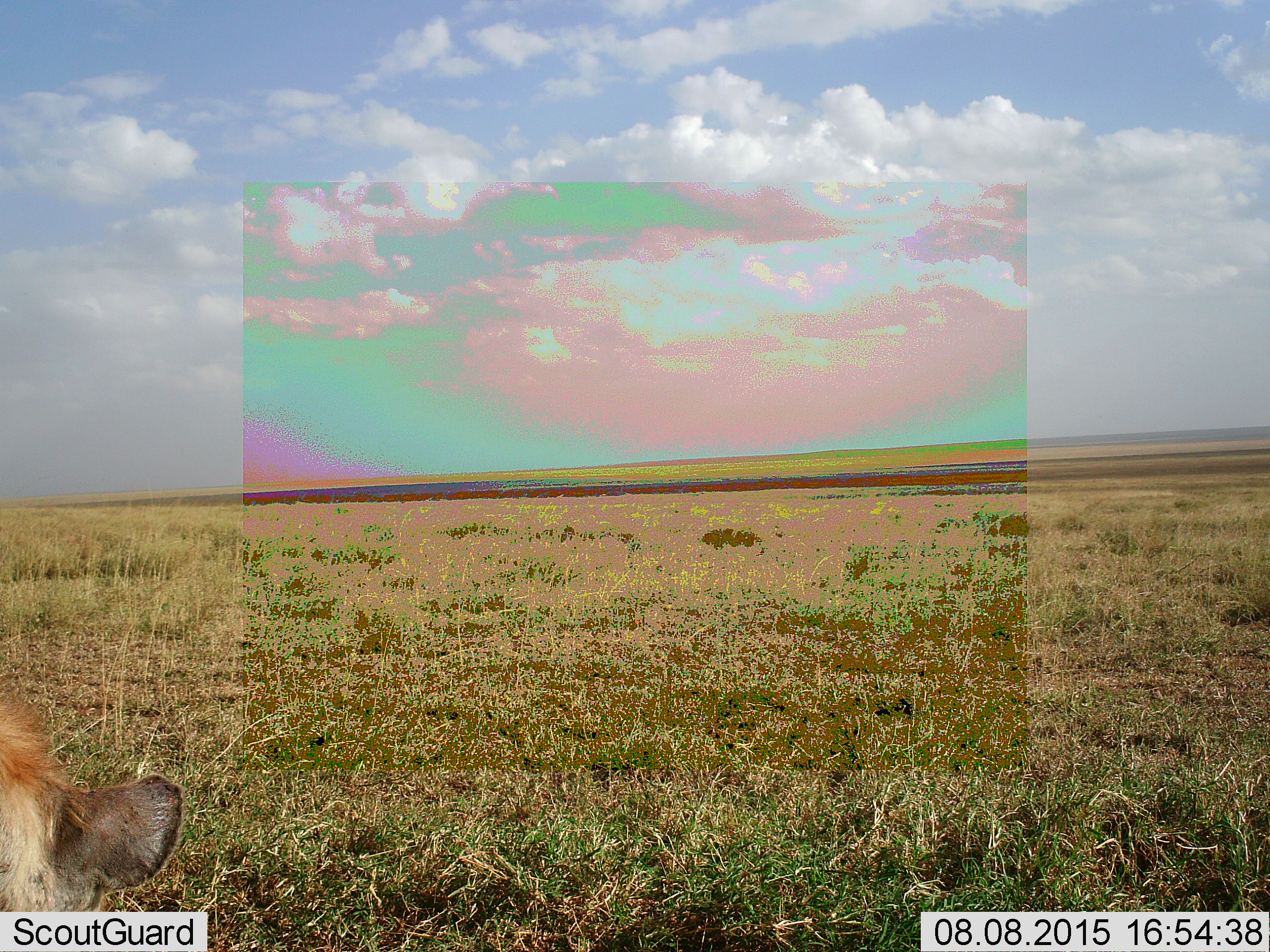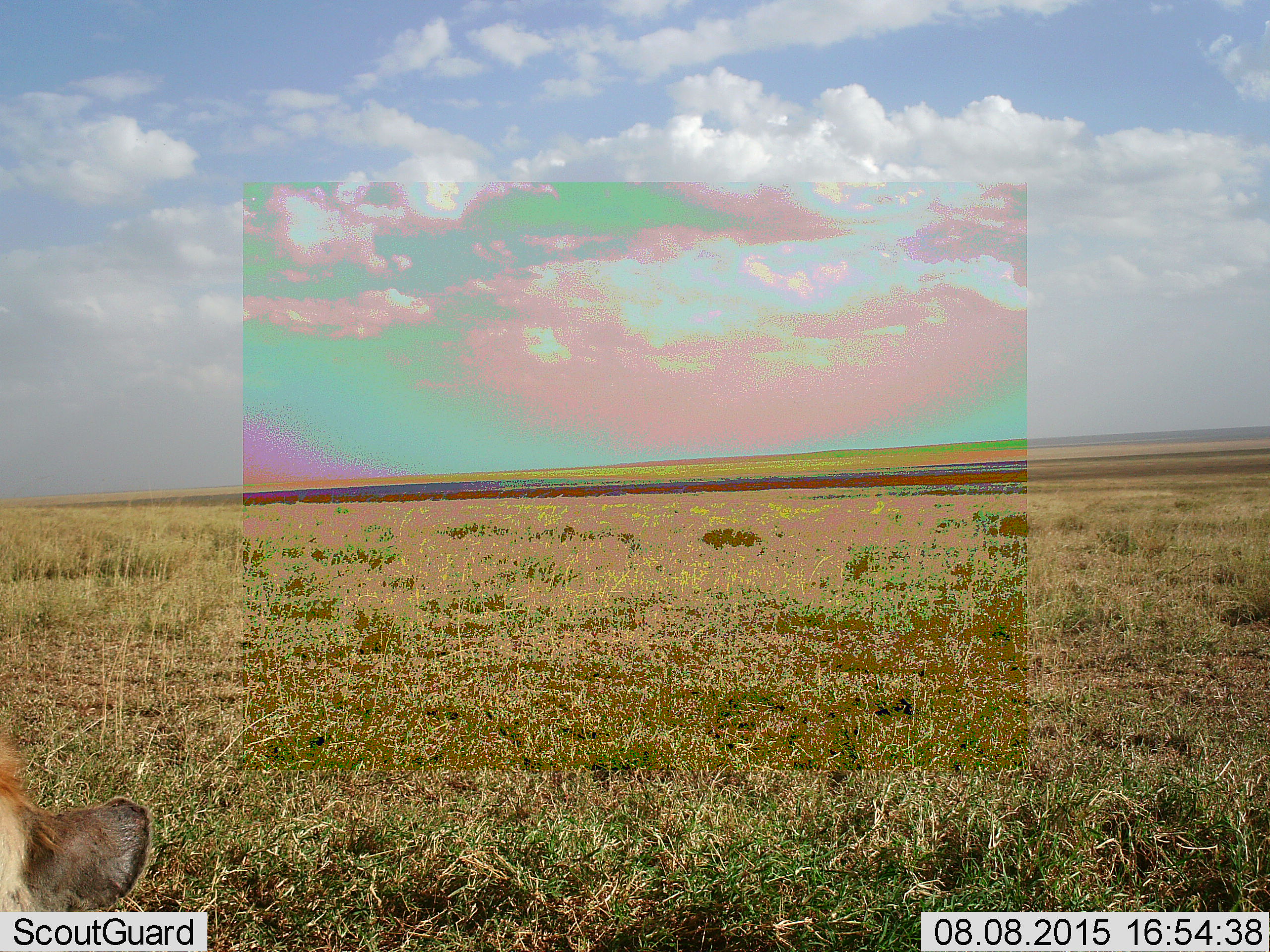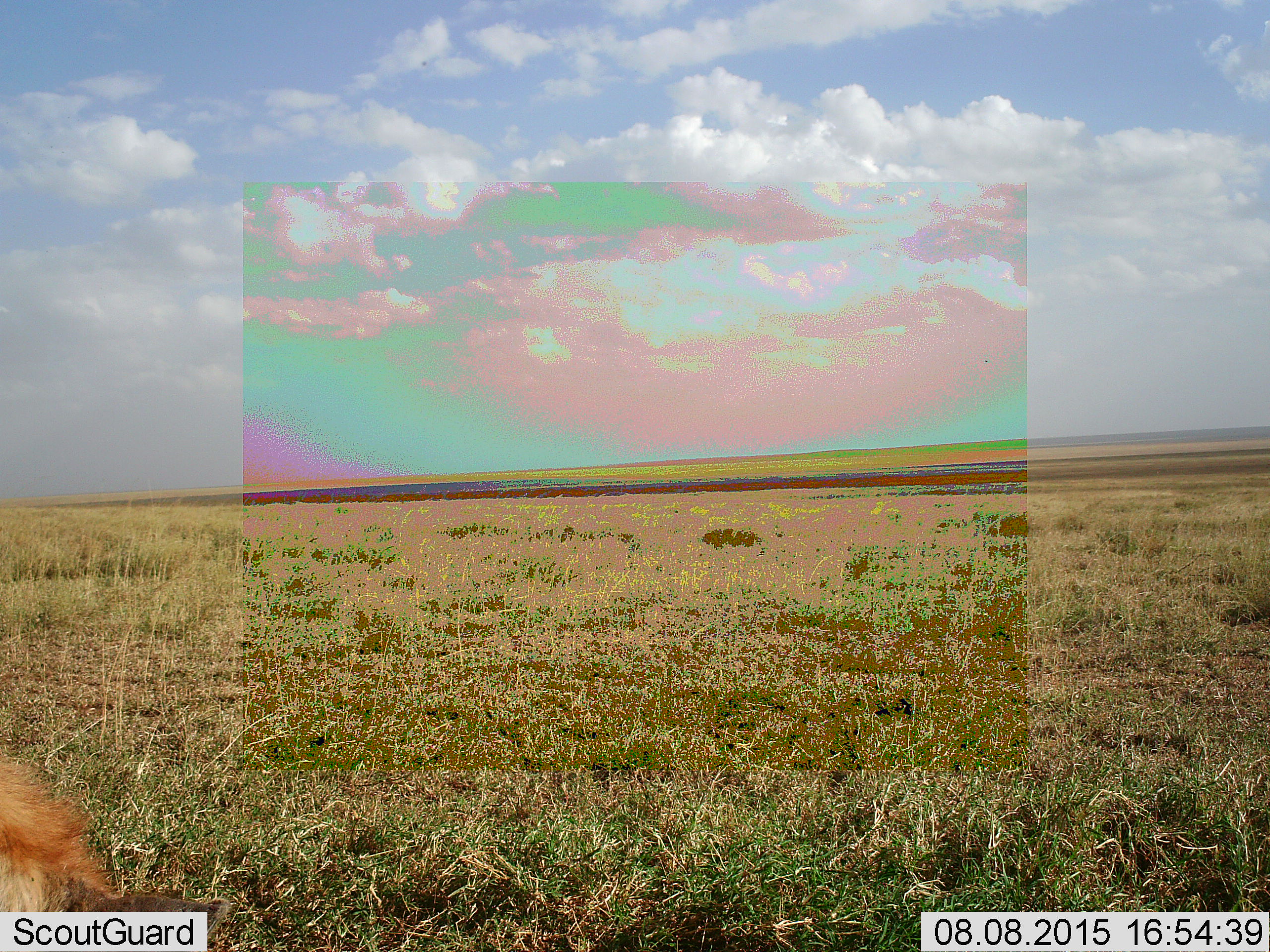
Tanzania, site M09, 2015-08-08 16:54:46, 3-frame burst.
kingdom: Animalia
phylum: Chordata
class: Mammalia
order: Carnivora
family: Hyaenidae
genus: Crocuta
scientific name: Crocuta crocuta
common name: spotted hyena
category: hyenaspotted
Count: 1.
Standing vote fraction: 62%.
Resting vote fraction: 12%.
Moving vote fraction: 25%.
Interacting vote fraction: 0%.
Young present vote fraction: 0%.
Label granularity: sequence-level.